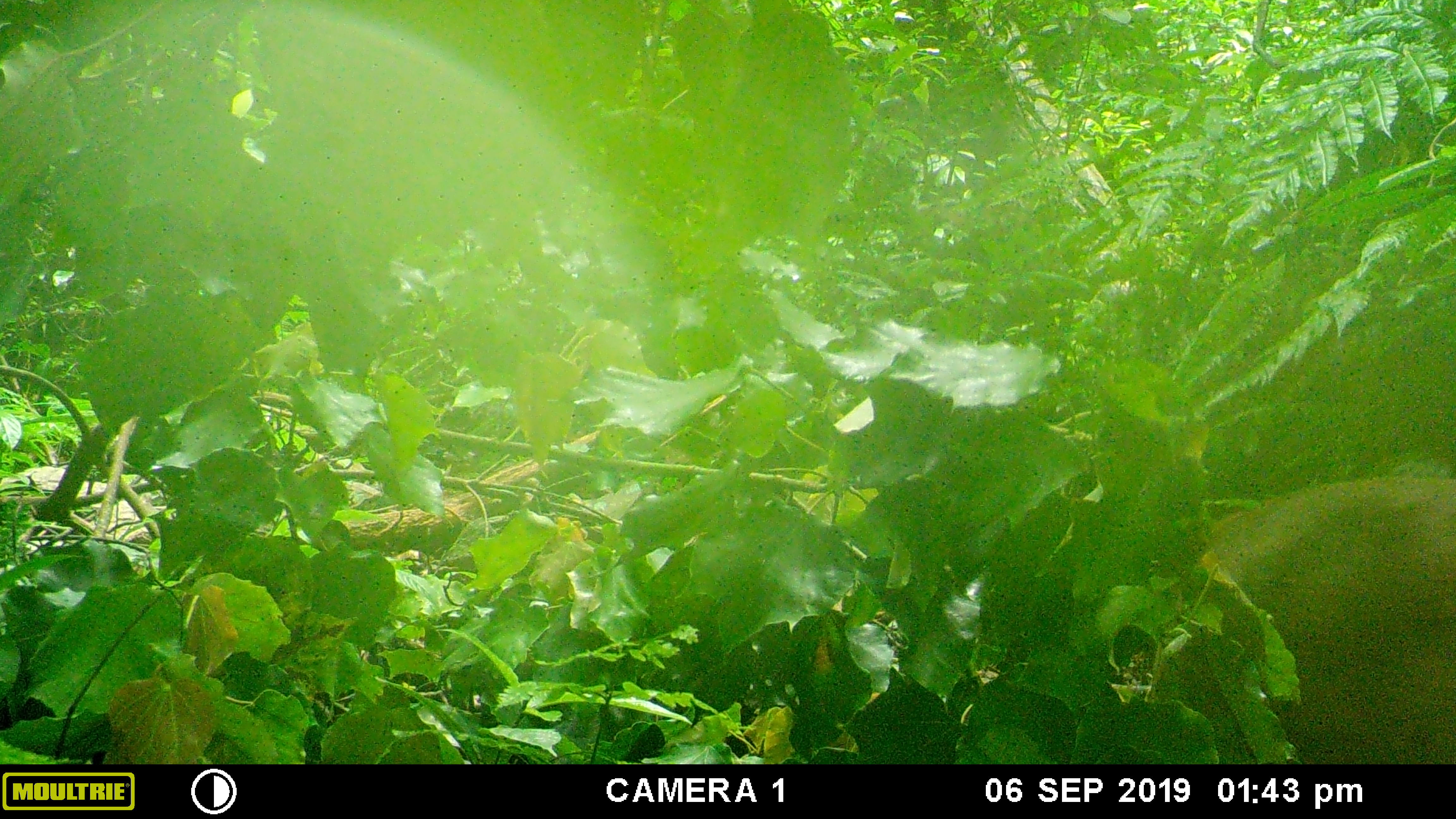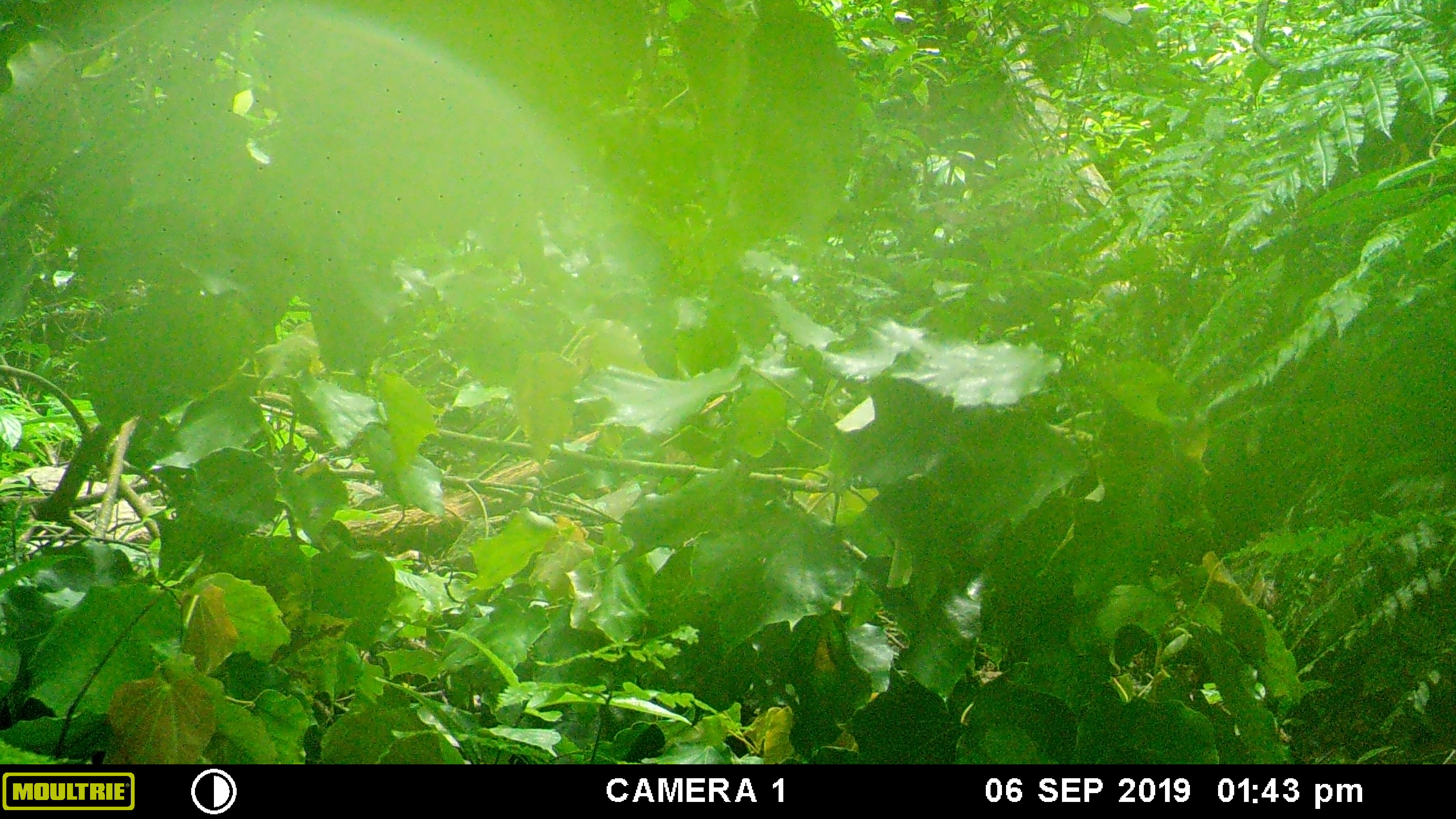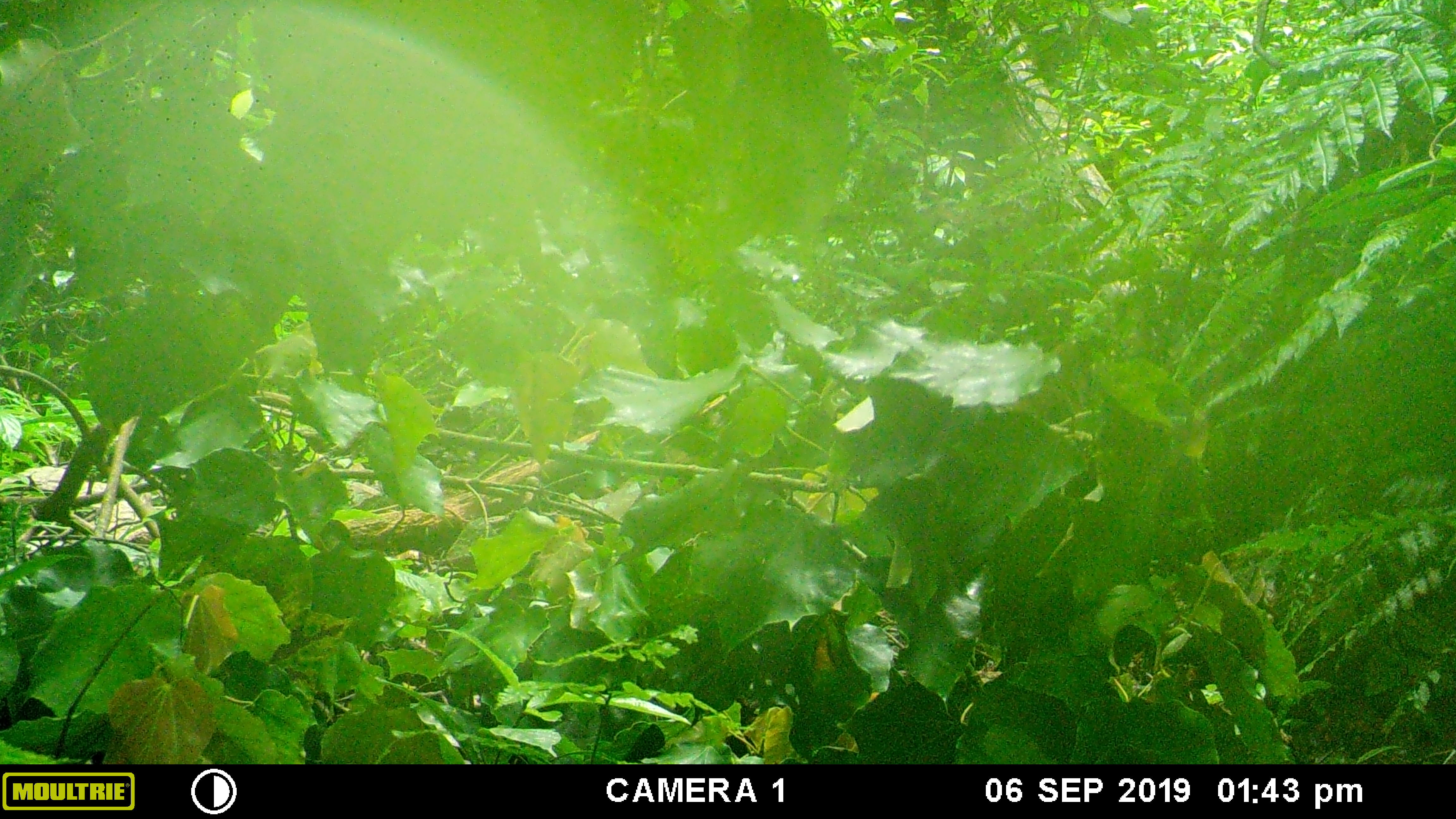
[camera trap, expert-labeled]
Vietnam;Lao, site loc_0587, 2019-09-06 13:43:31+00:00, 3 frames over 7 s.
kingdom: Animalia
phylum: Chordata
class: Mammalia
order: Artiodactyla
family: Suidae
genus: Sus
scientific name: Sus scrofa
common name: eurasian wild pig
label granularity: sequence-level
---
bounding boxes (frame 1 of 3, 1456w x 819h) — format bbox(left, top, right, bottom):
eurasian wild pig: bbox(1128, 468, 1456, 763)